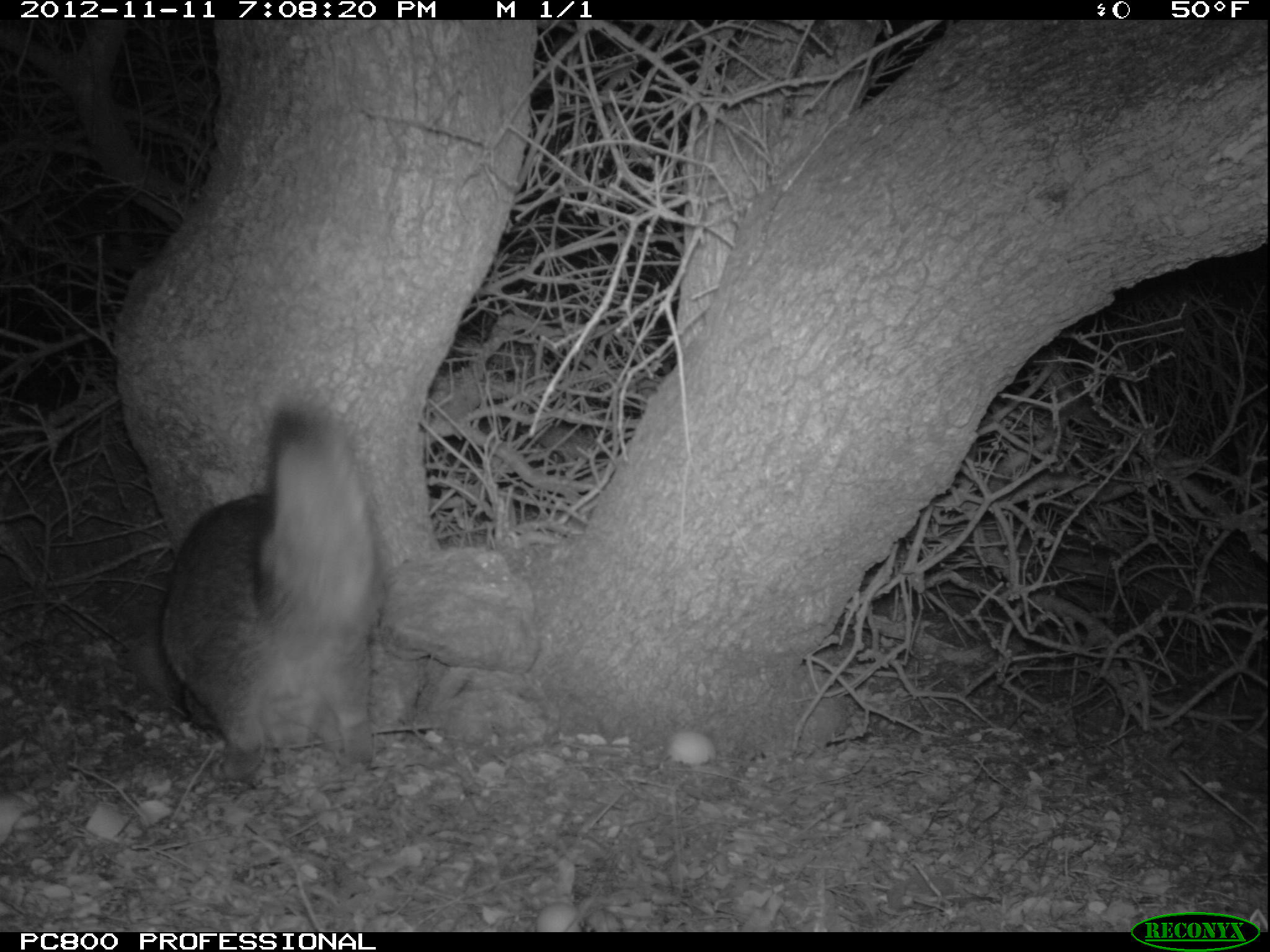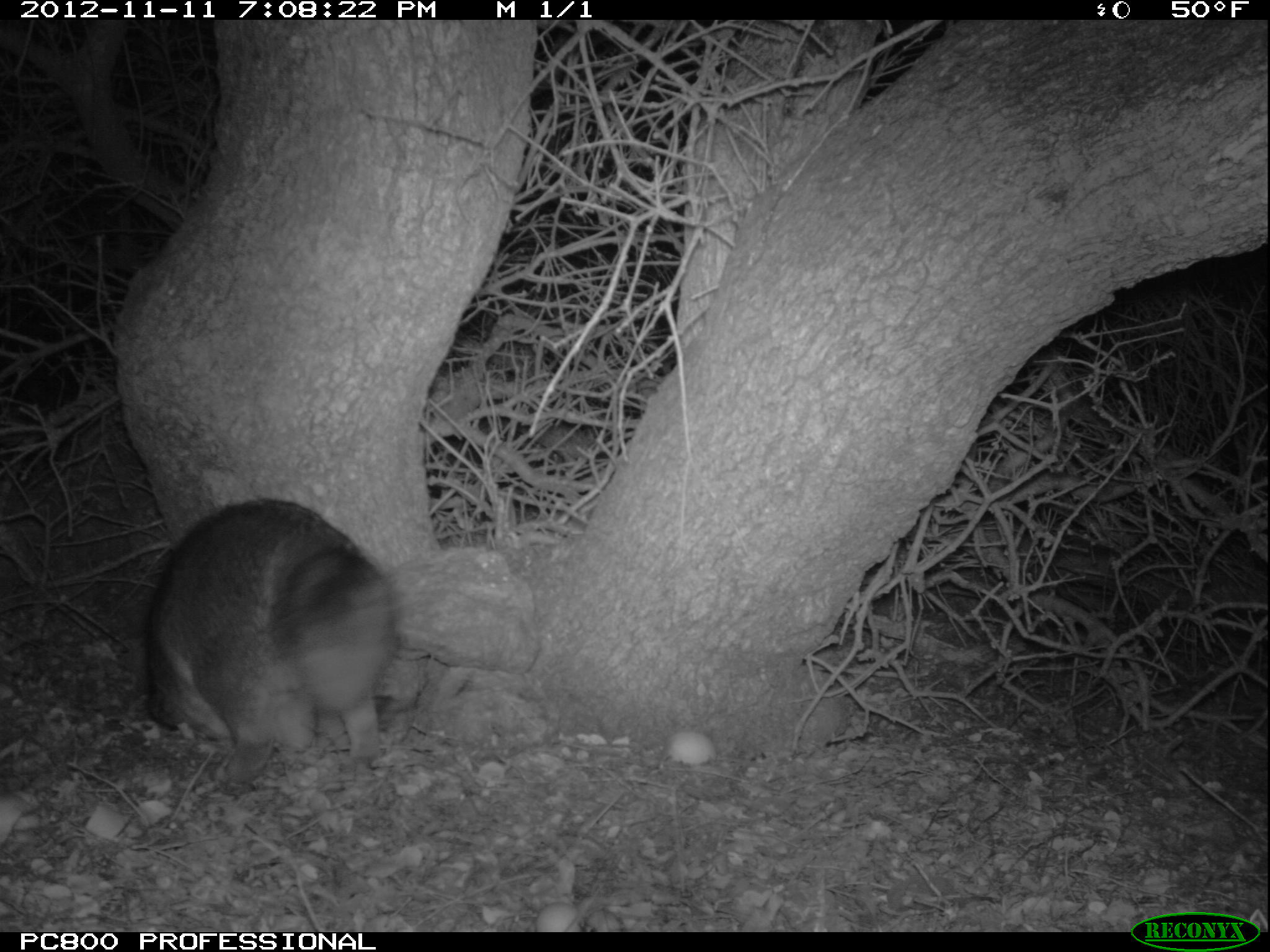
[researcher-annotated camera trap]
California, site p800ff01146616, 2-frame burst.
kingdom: Animalia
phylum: Chordata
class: Mammalia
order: Carnivora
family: Canidae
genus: Urocyon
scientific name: Urocyon littoralis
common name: island fox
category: fox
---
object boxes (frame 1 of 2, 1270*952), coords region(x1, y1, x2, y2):
fox: region(136, 399, 393, 782)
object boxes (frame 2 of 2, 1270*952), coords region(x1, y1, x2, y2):
fox: region(146, 496, 407, 793)